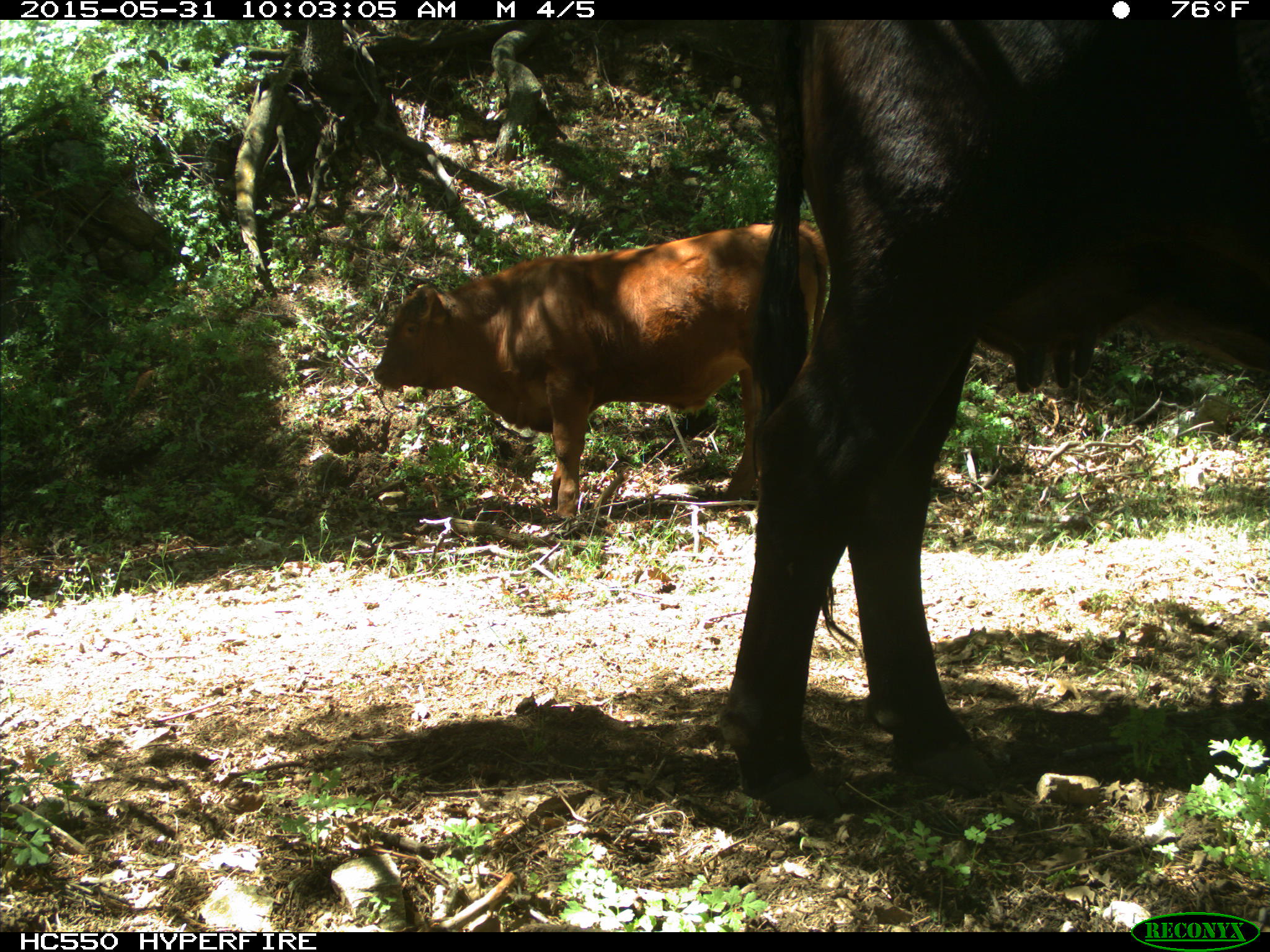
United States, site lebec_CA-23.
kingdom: Animalia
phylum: Chordata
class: Mammalia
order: Artiodactyla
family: Bovidae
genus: Bos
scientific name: Bos taurus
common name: domestic cow